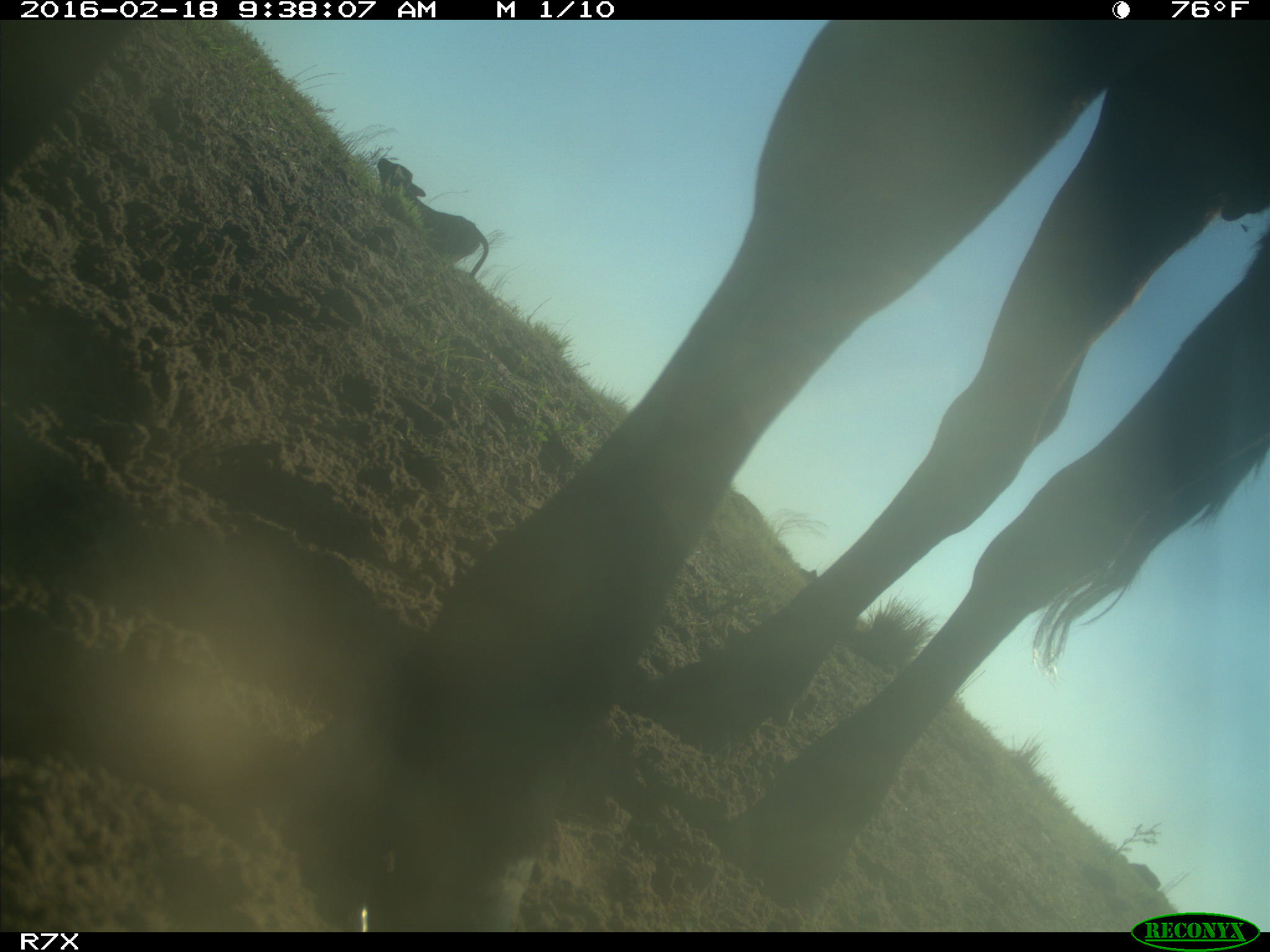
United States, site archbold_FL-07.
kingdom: Animalia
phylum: Chordata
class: Mammalia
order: Artiodactyla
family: Bovidae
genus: Bos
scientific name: Bos taurus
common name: domestic cow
Bos taurus (domestic cow).